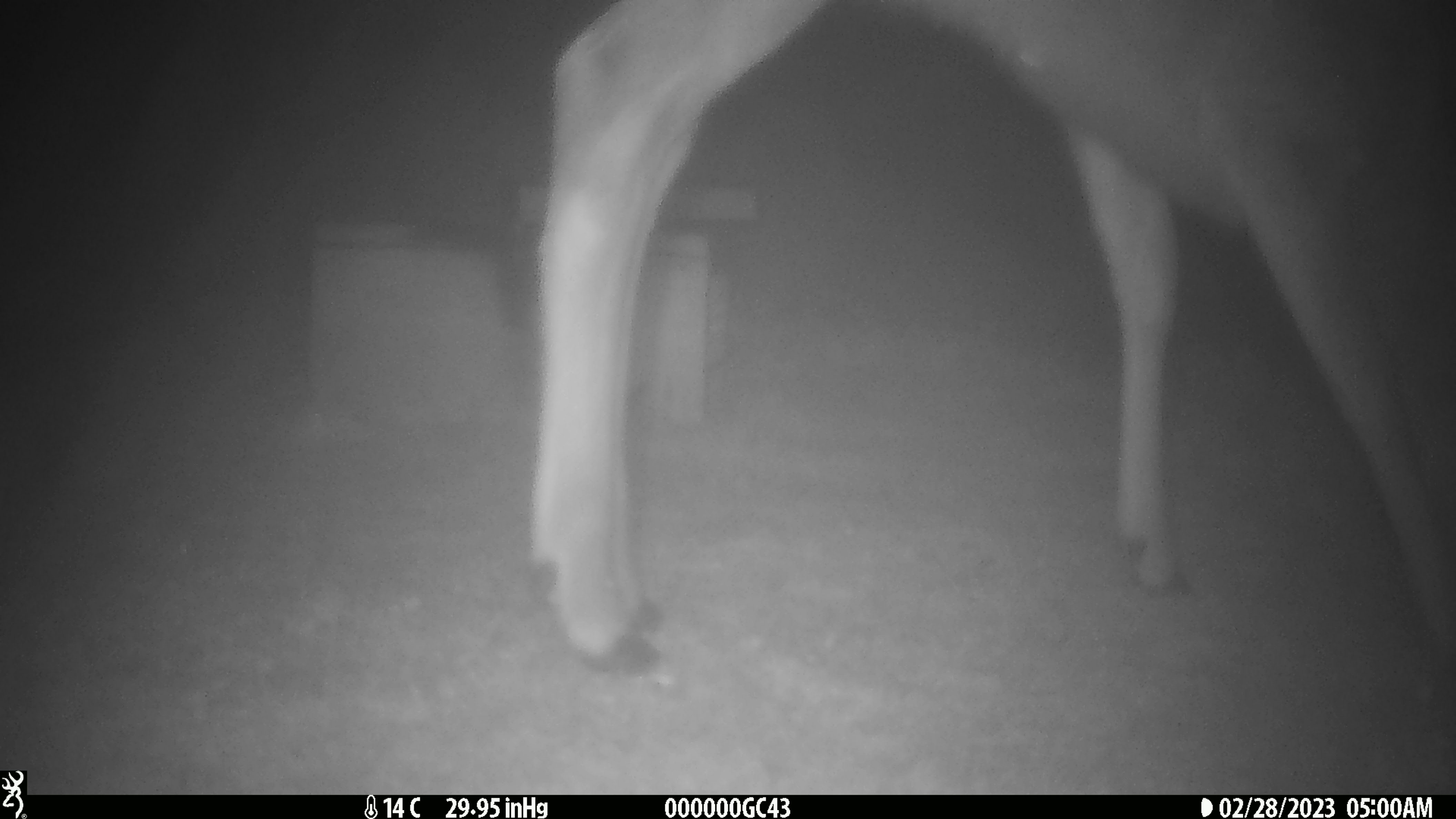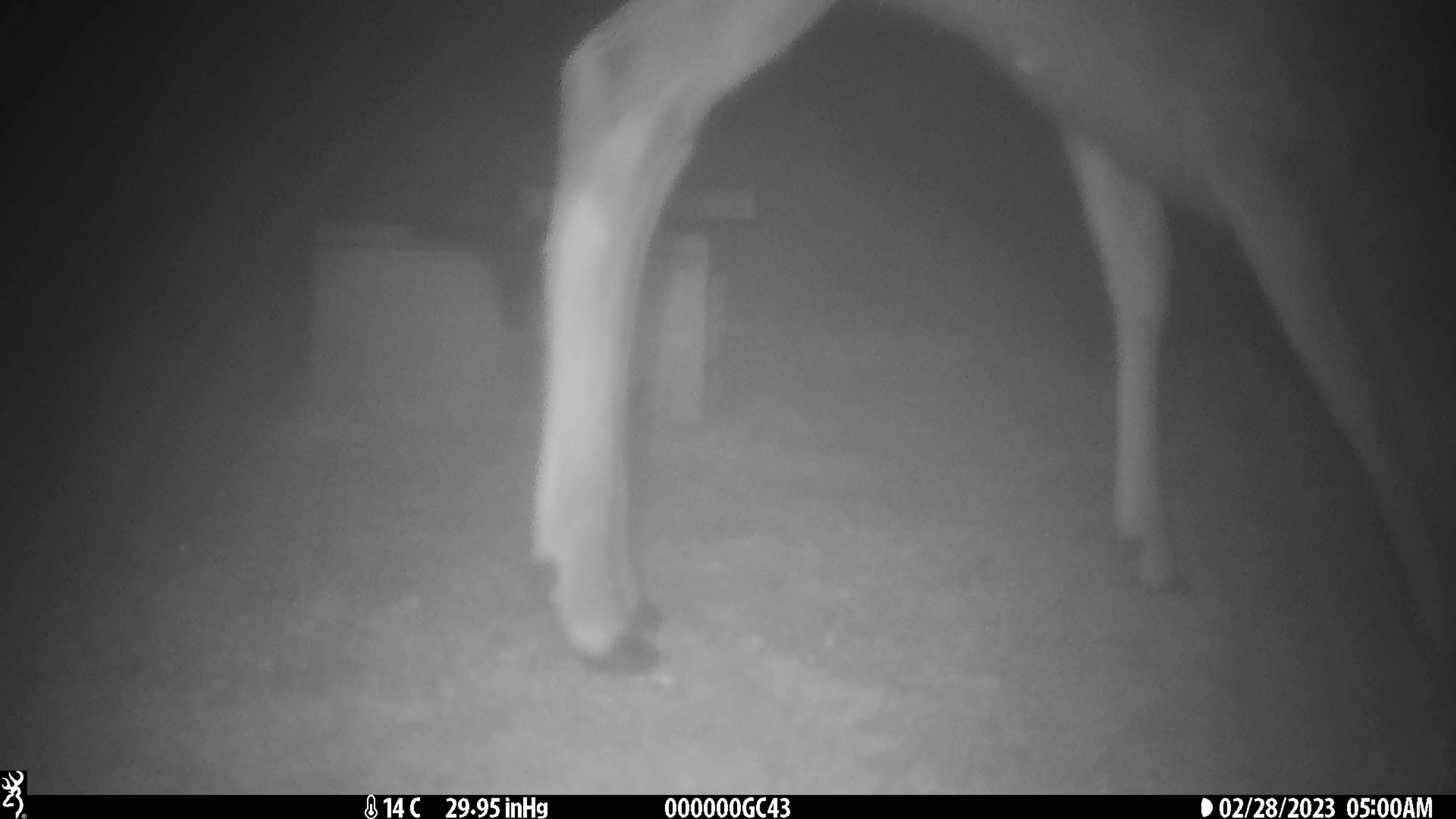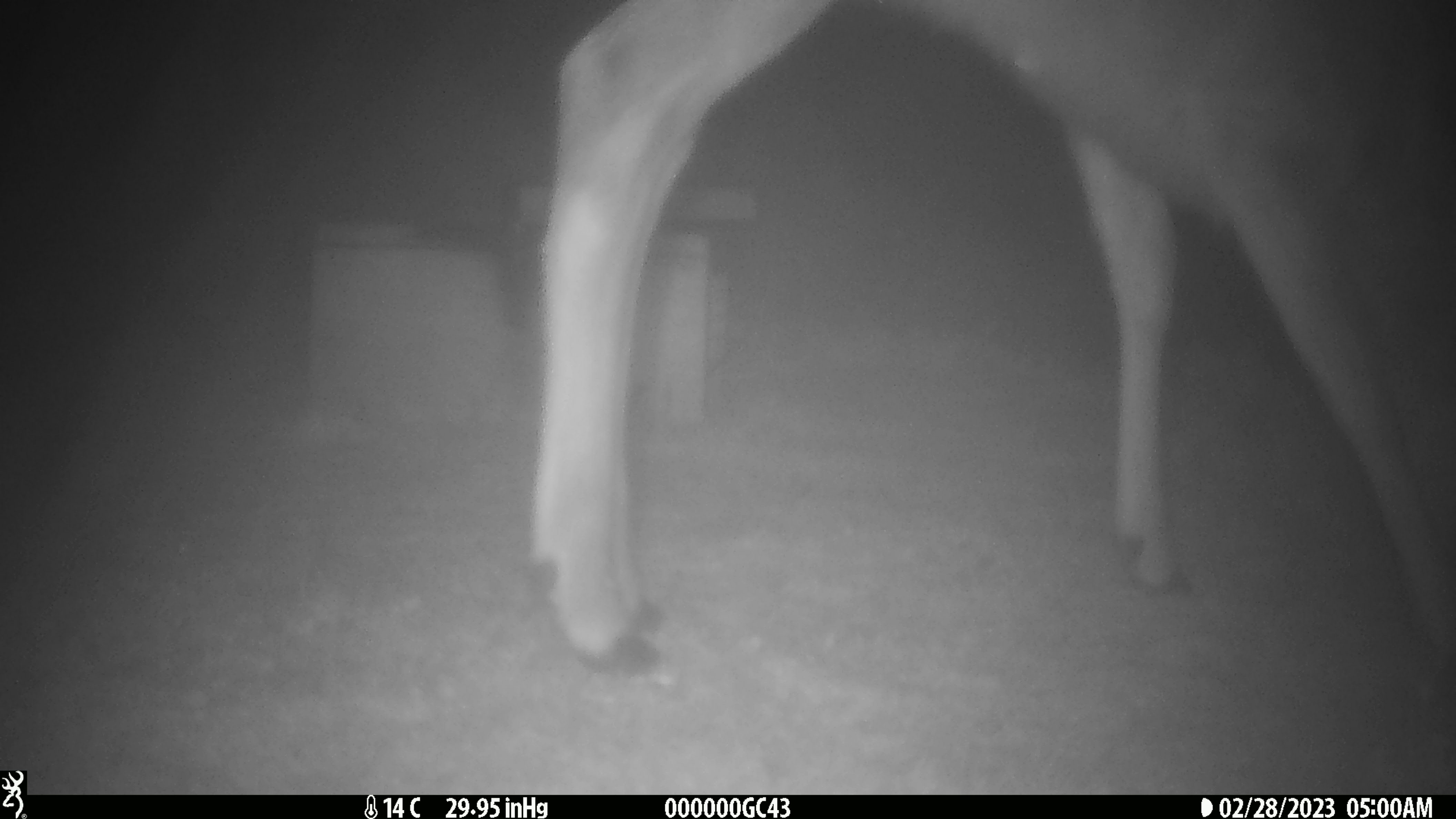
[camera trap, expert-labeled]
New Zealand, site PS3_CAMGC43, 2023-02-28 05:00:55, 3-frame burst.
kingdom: Animalia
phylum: Chordata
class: Mammalia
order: Artiodactyla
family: Cervidae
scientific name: Cervidae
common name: deer